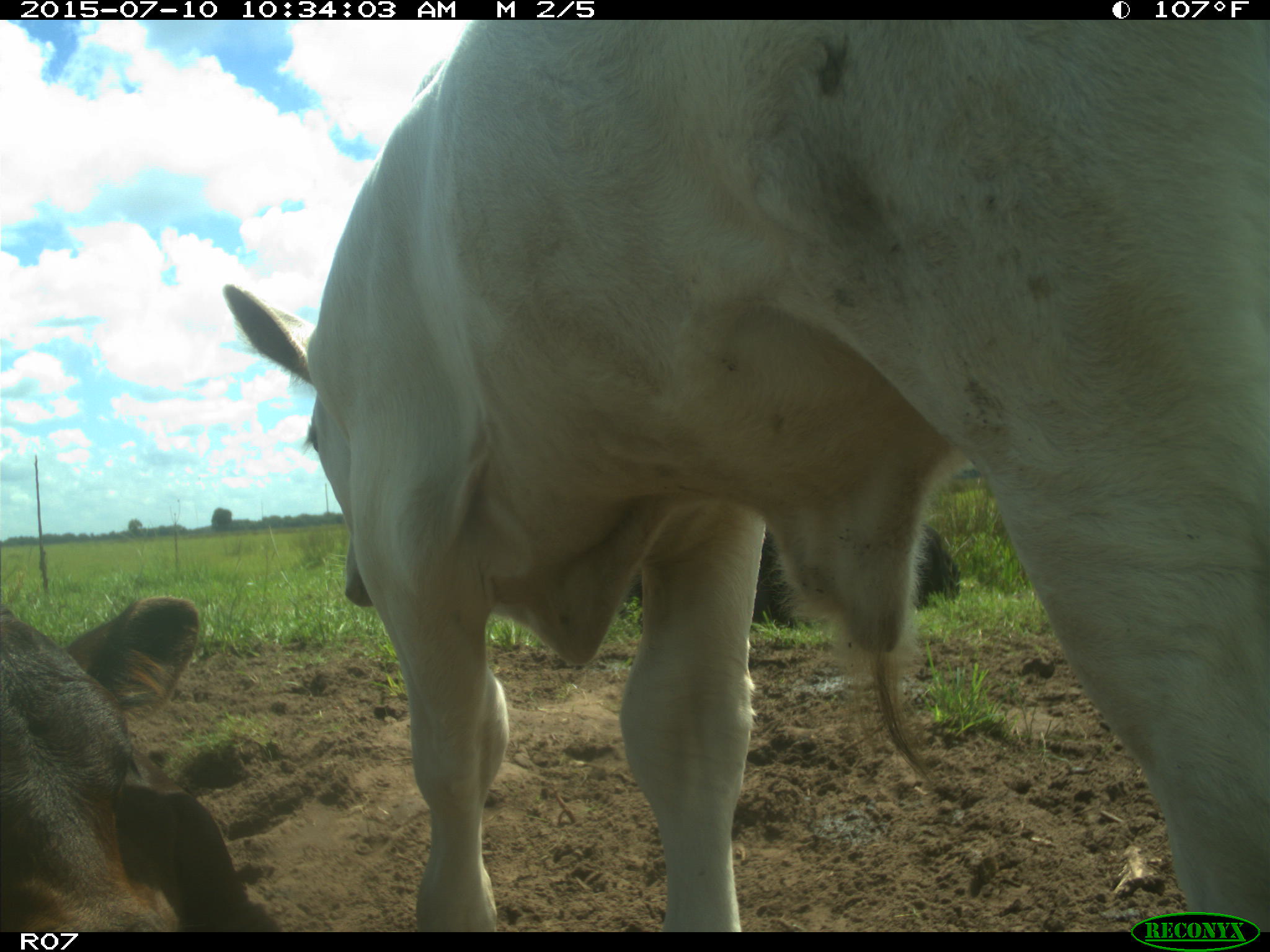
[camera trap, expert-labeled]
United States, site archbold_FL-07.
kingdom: Animalia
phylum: Chordata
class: Mammalia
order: Artiodactyla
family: Bovidae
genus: Bos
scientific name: Bos taurus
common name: domestic cow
Bos taurus (domestic cow).